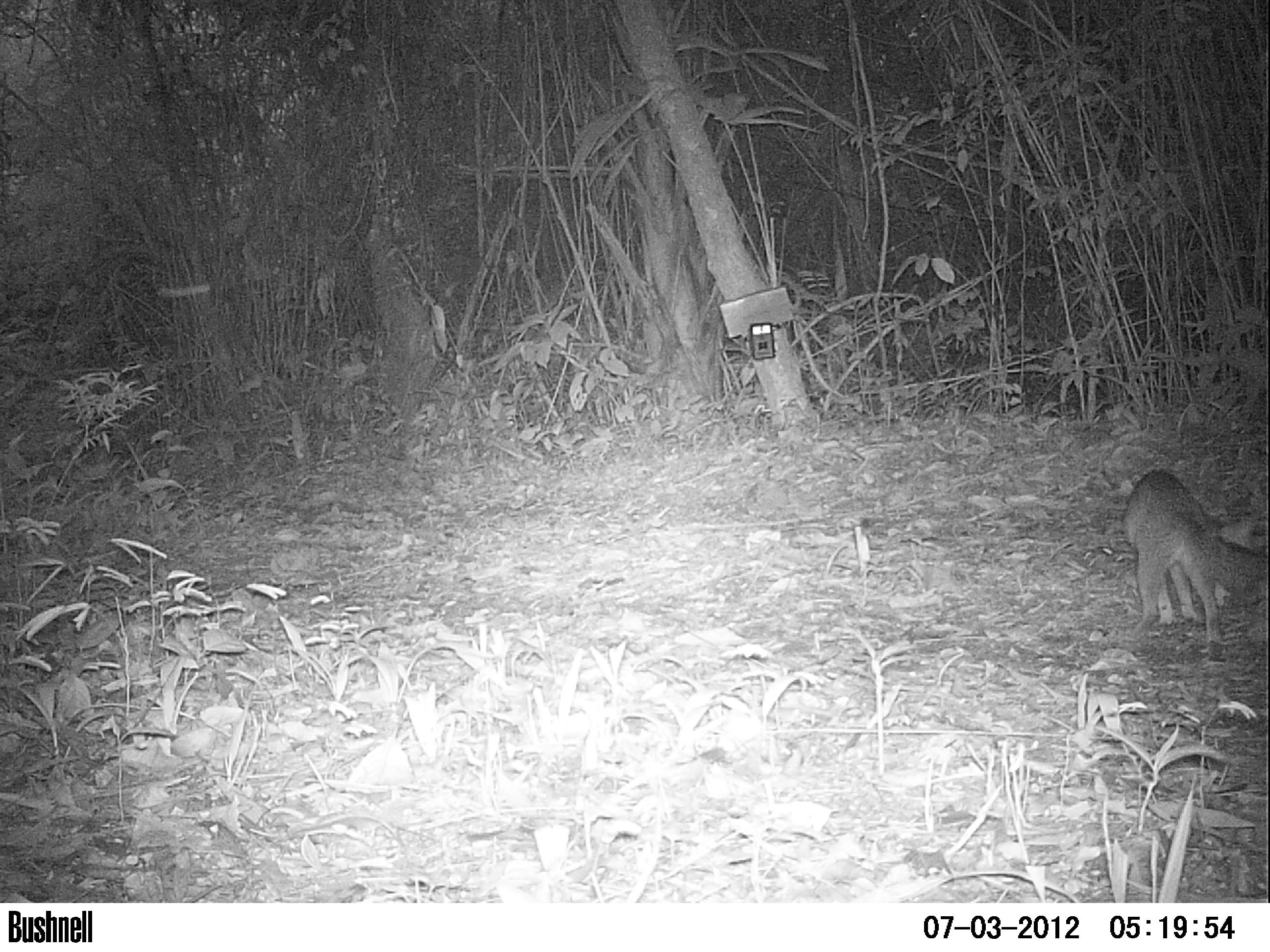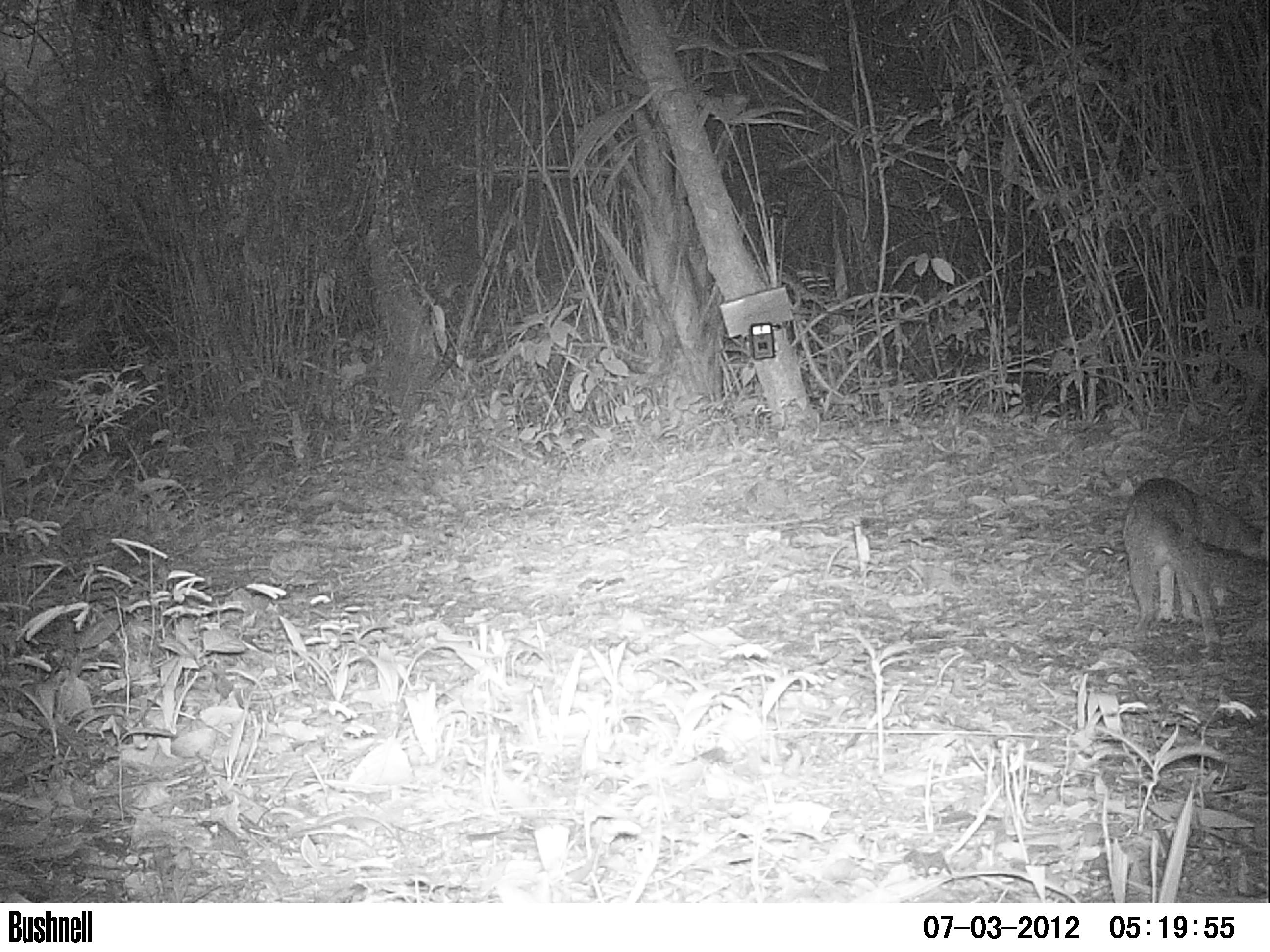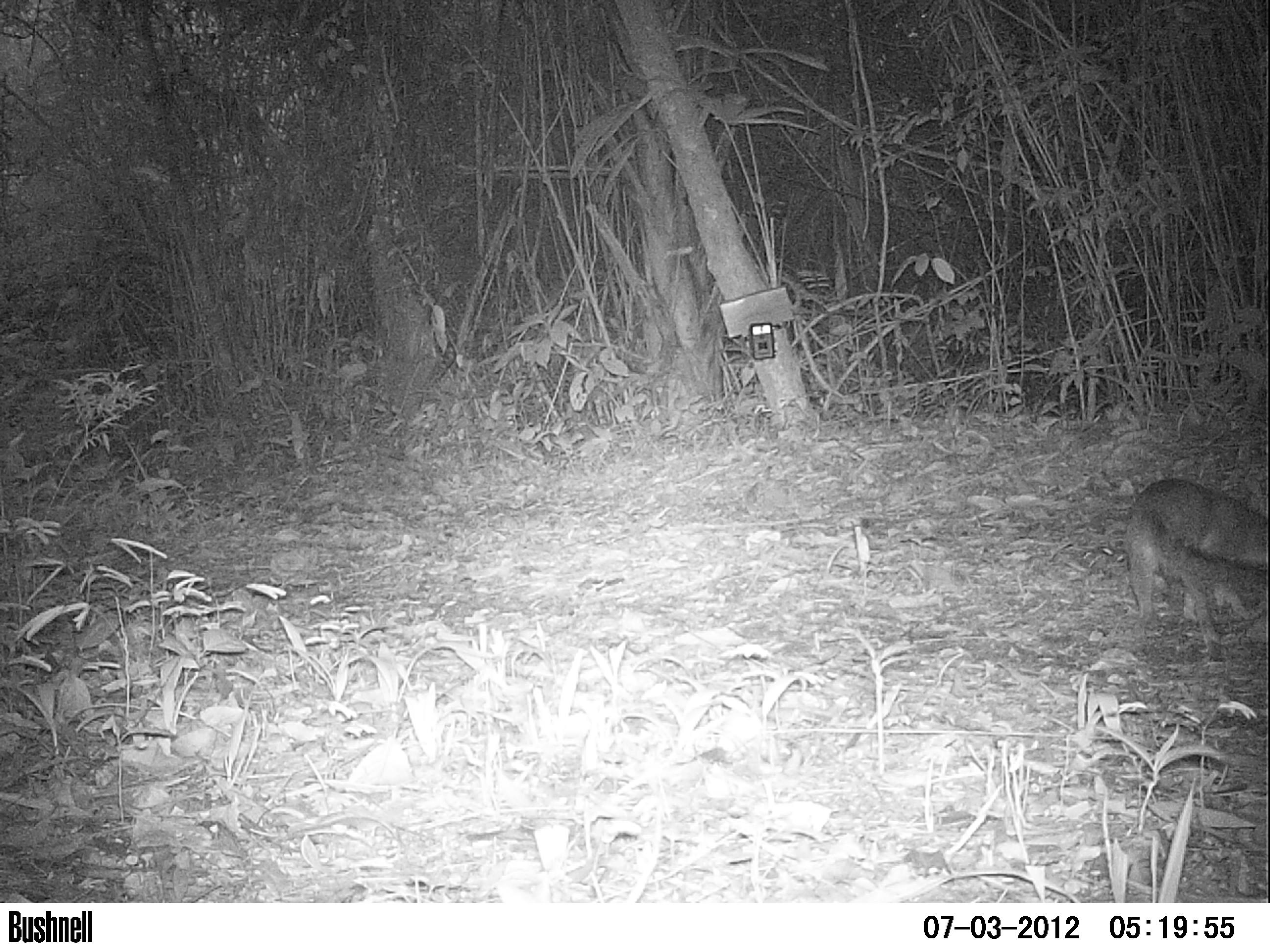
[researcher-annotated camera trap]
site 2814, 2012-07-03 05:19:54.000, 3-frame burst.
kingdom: Animalia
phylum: Chordata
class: Mammalia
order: Carnivora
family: Canidae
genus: Urocyon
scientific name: Urocyon cinereoargenteus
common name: gray fox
Urocyon cinereoargenteus (gray fox), count 1, age adult.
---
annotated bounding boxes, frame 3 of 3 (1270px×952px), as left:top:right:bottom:
urocyon cinereoargenteus: 1121:478:1268:663